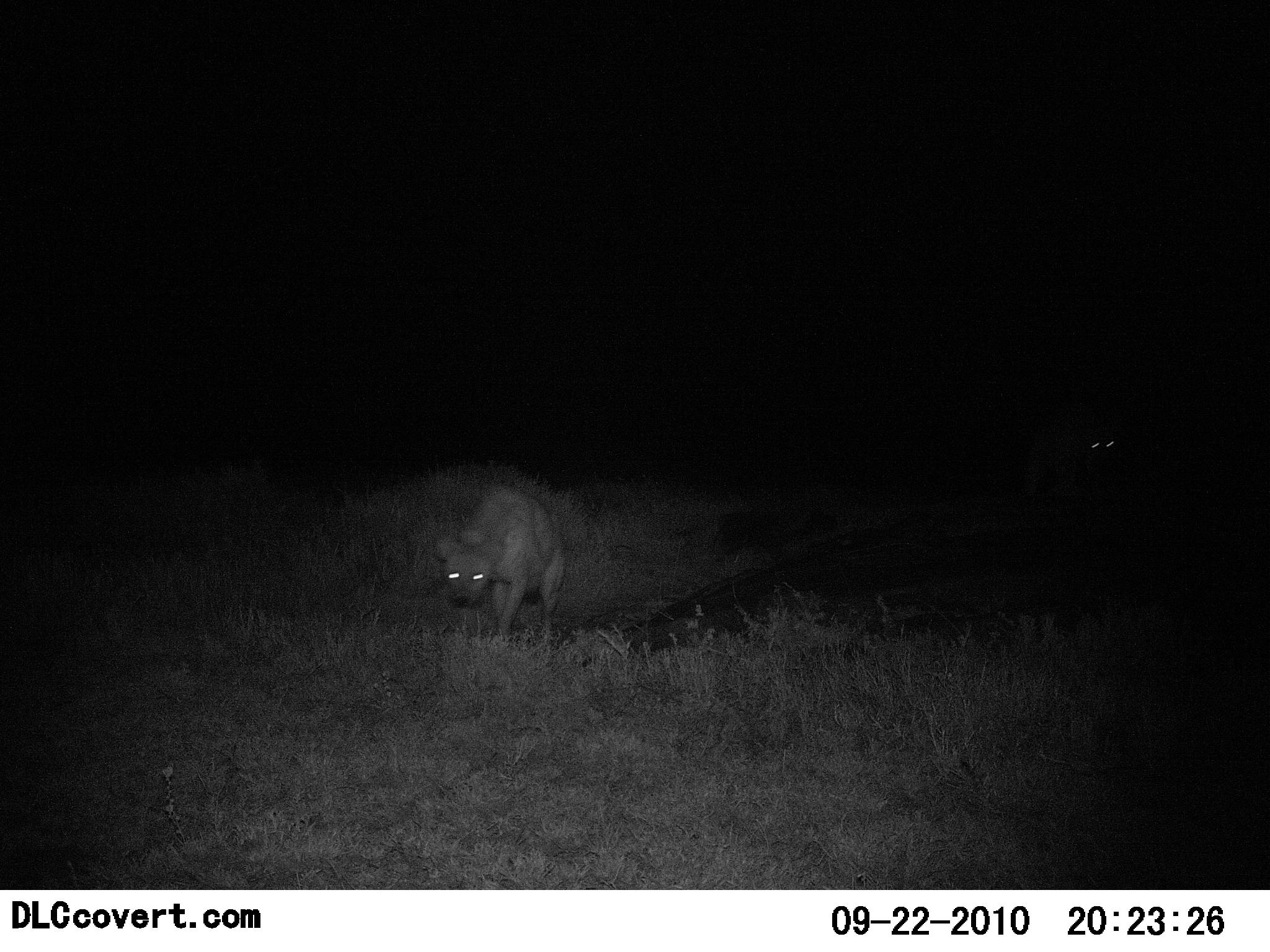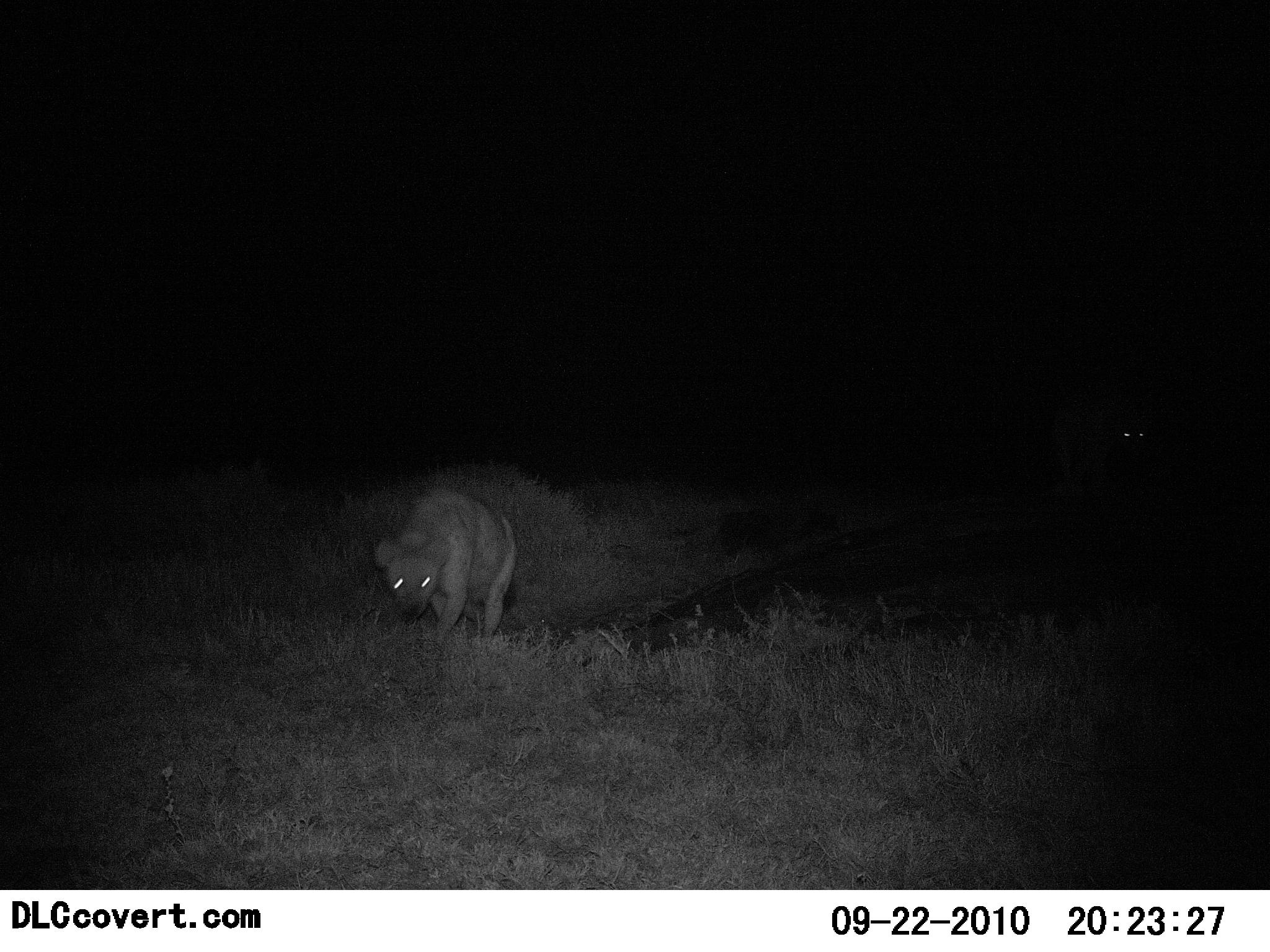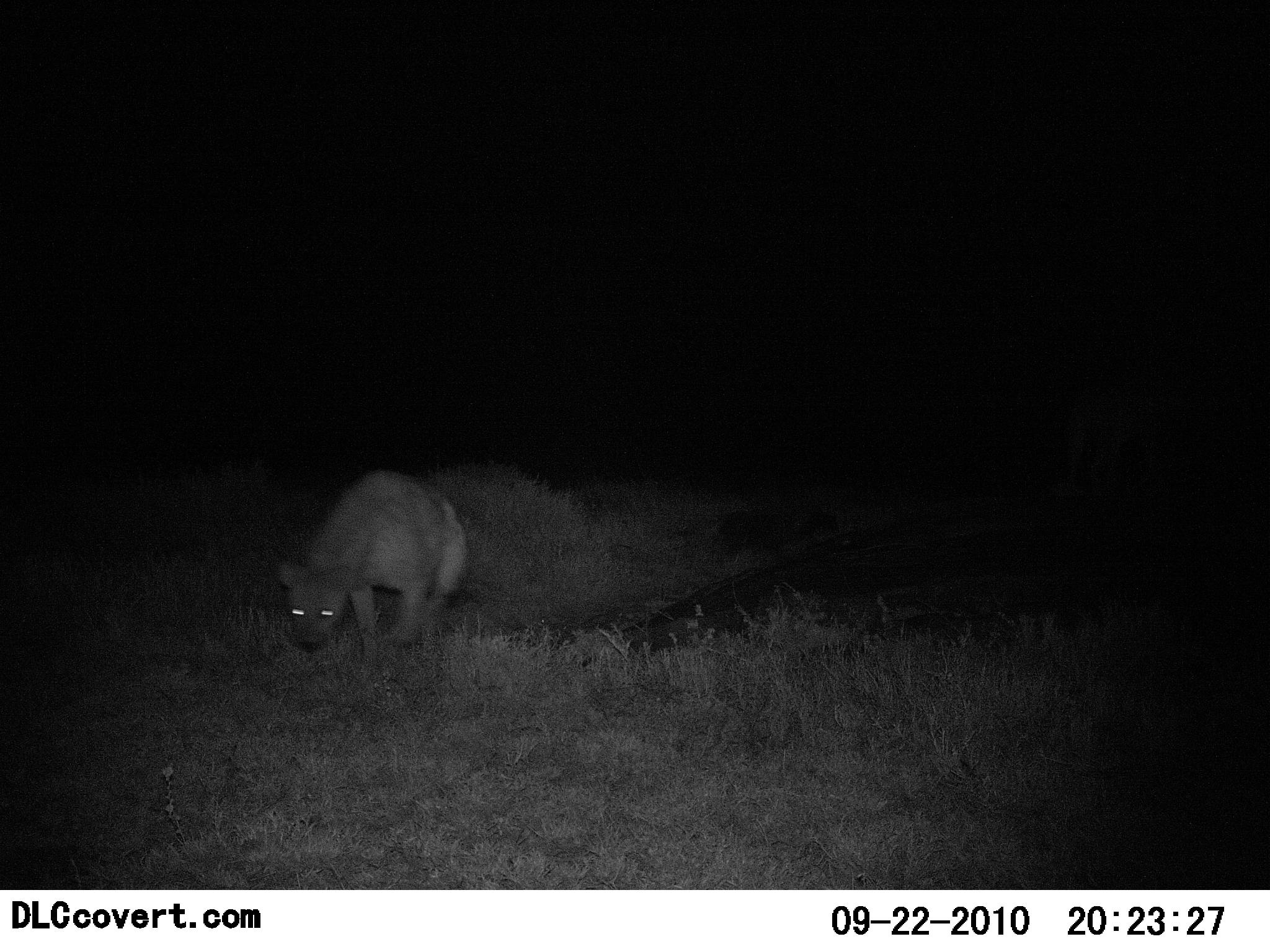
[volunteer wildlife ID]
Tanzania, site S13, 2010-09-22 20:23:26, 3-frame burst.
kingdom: Animalia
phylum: Chordata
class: Mammalia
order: Carnivora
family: Hyaenidae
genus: Crocuta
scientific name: Crocuta crocuta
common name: spotted hyena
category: hyenaspotted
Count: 1.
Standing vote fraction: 6%.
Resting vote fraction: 0%.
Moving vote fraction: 100%.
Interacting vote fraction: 0%.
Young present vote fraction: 0%.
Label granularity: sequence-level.